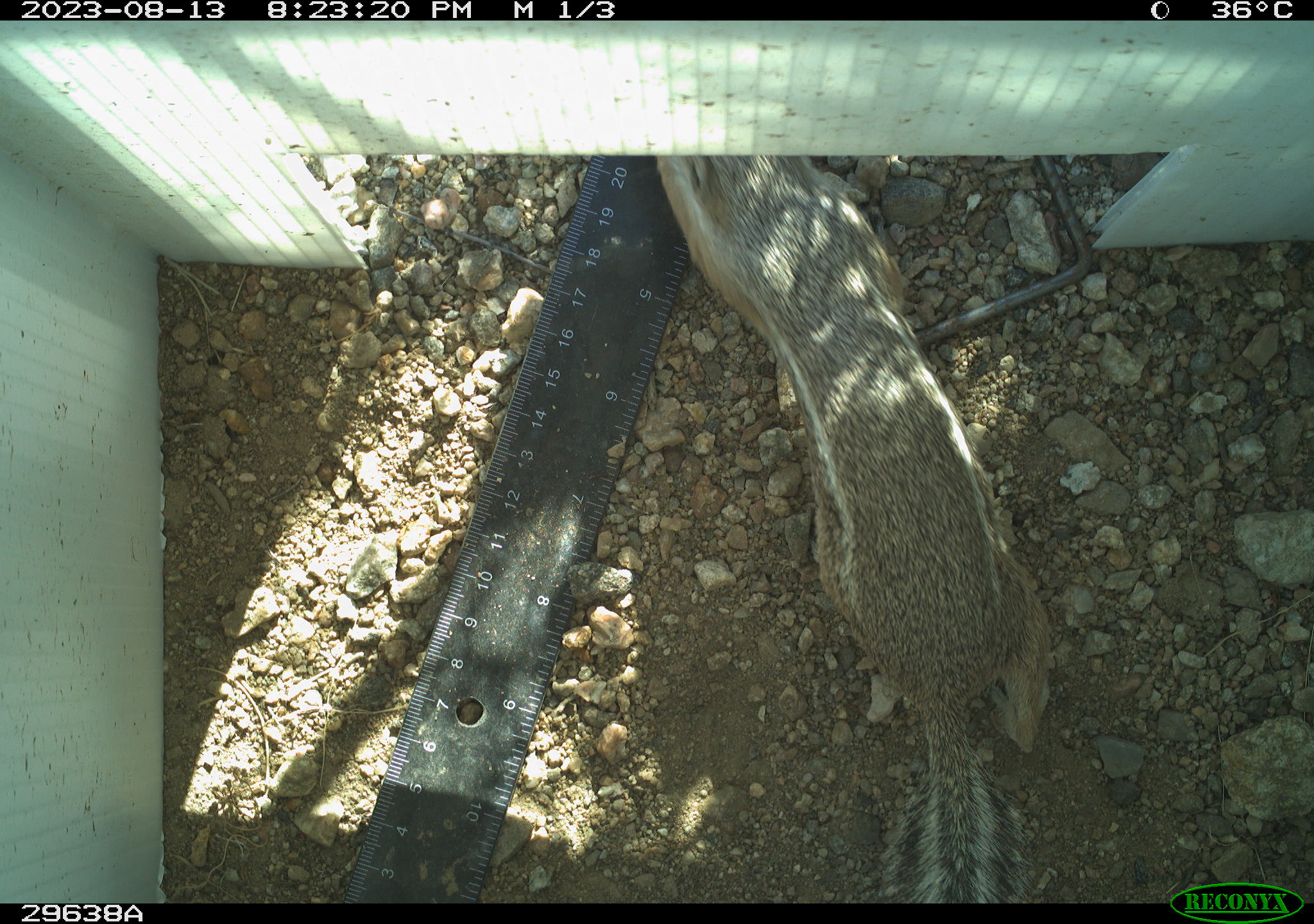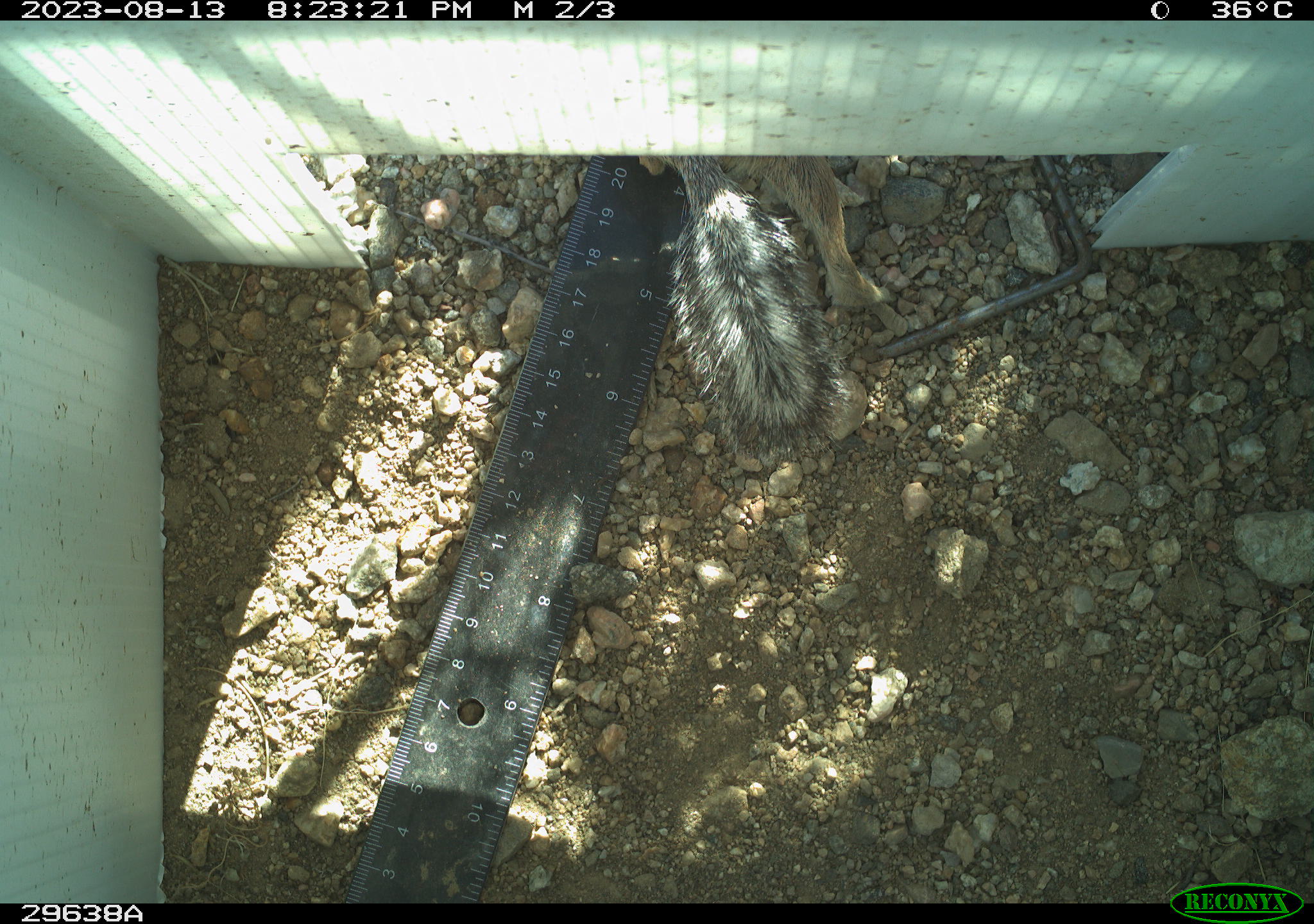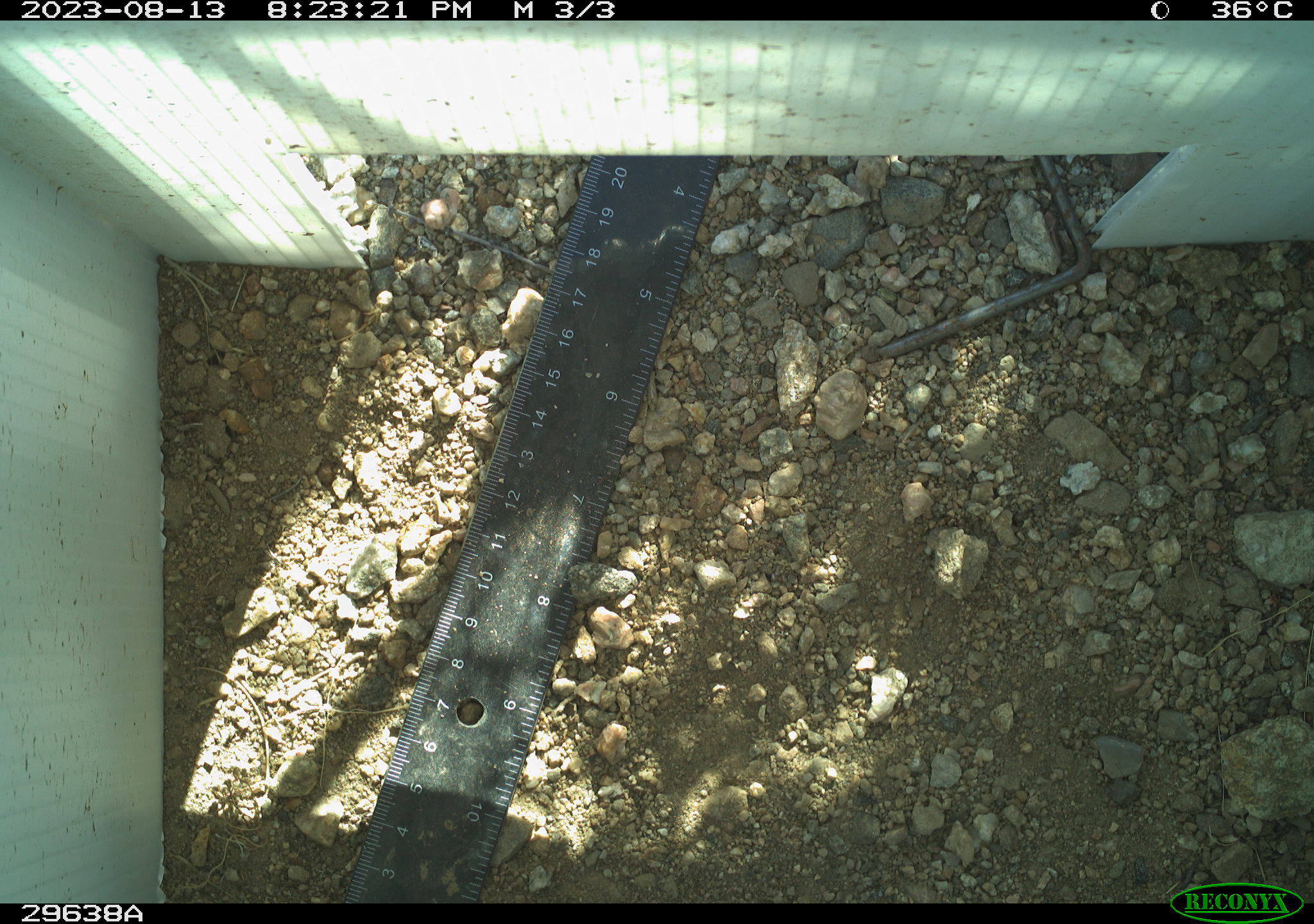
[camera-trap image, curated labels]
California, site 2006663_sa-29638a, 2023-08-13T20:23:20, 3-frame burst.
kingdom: Animalia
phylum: Chordata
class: Mammalia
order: Rodentia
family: Sciuridae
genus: Ammospermophilus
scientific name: Ammospermophilus leucurus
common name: white-tailed antelope squirrel